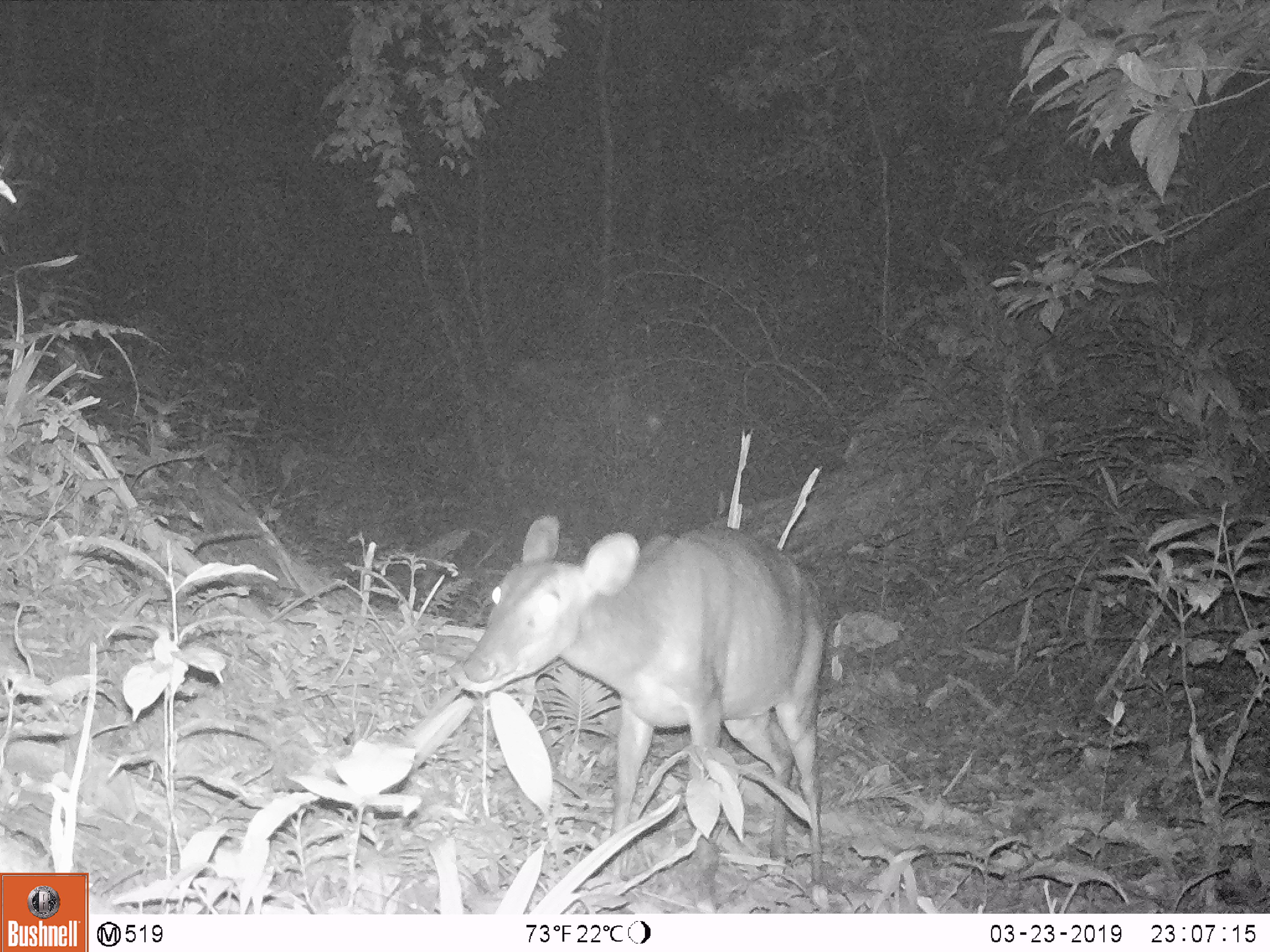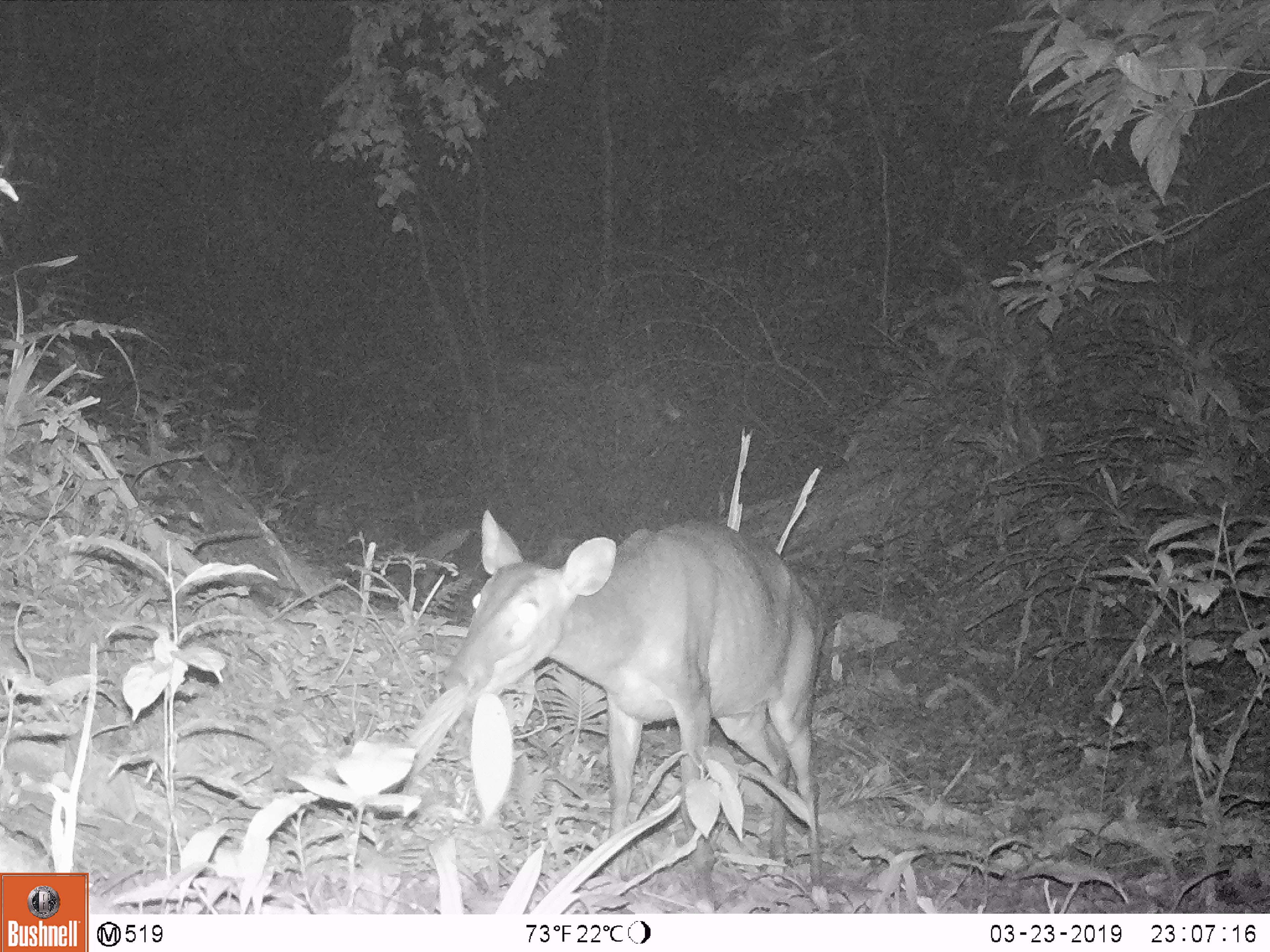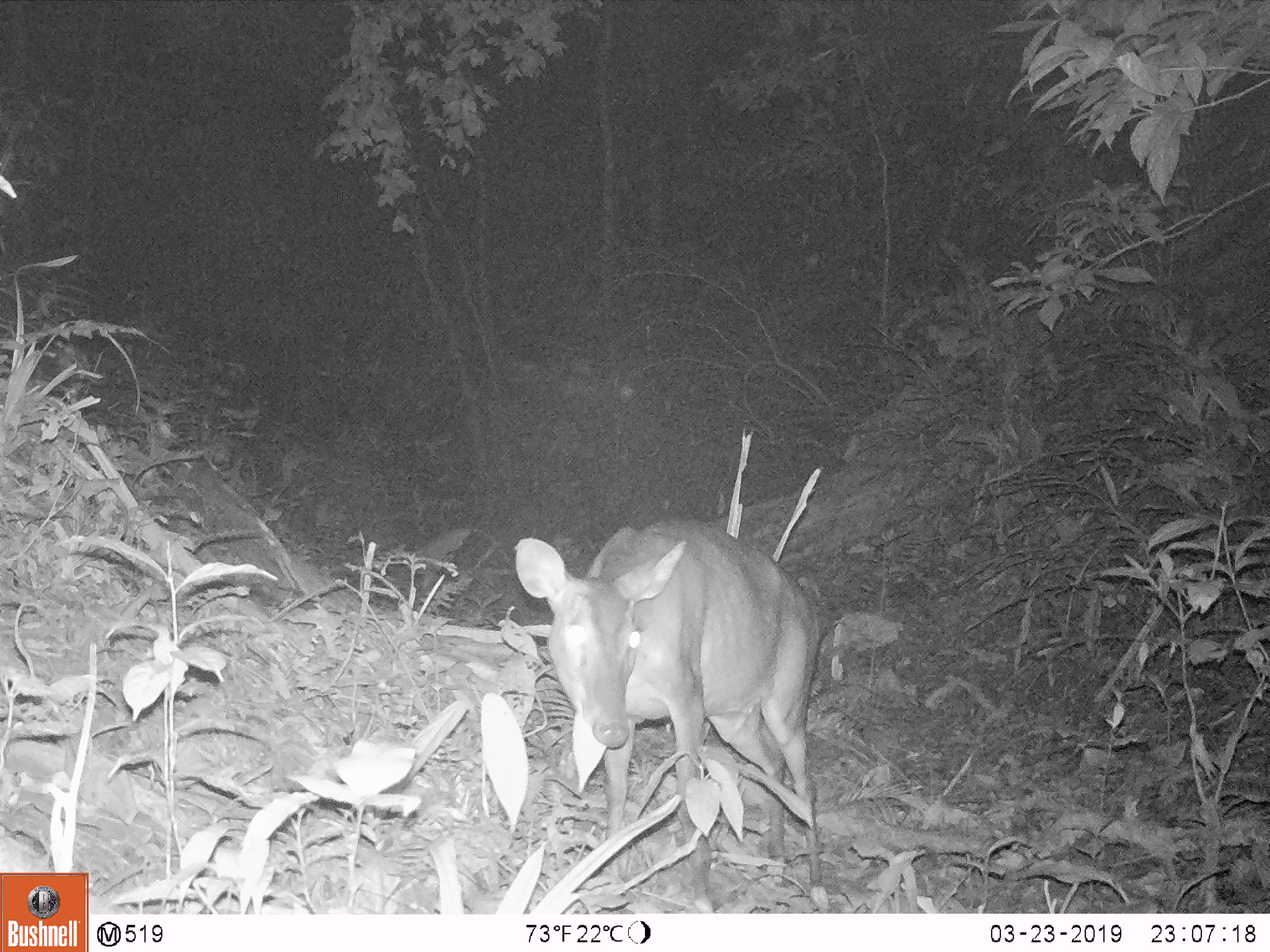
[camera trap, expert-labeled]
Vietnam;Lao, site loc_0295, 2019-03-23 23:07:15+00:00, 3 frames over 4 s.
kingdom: Animalia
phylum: Chordata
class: Mammalia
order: Artiodactyla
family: Cervidae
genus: Muntiacus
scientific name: Muntiacus vuquangensis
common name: large-antlered muntjac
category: large antlered muntjac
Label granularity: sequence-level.